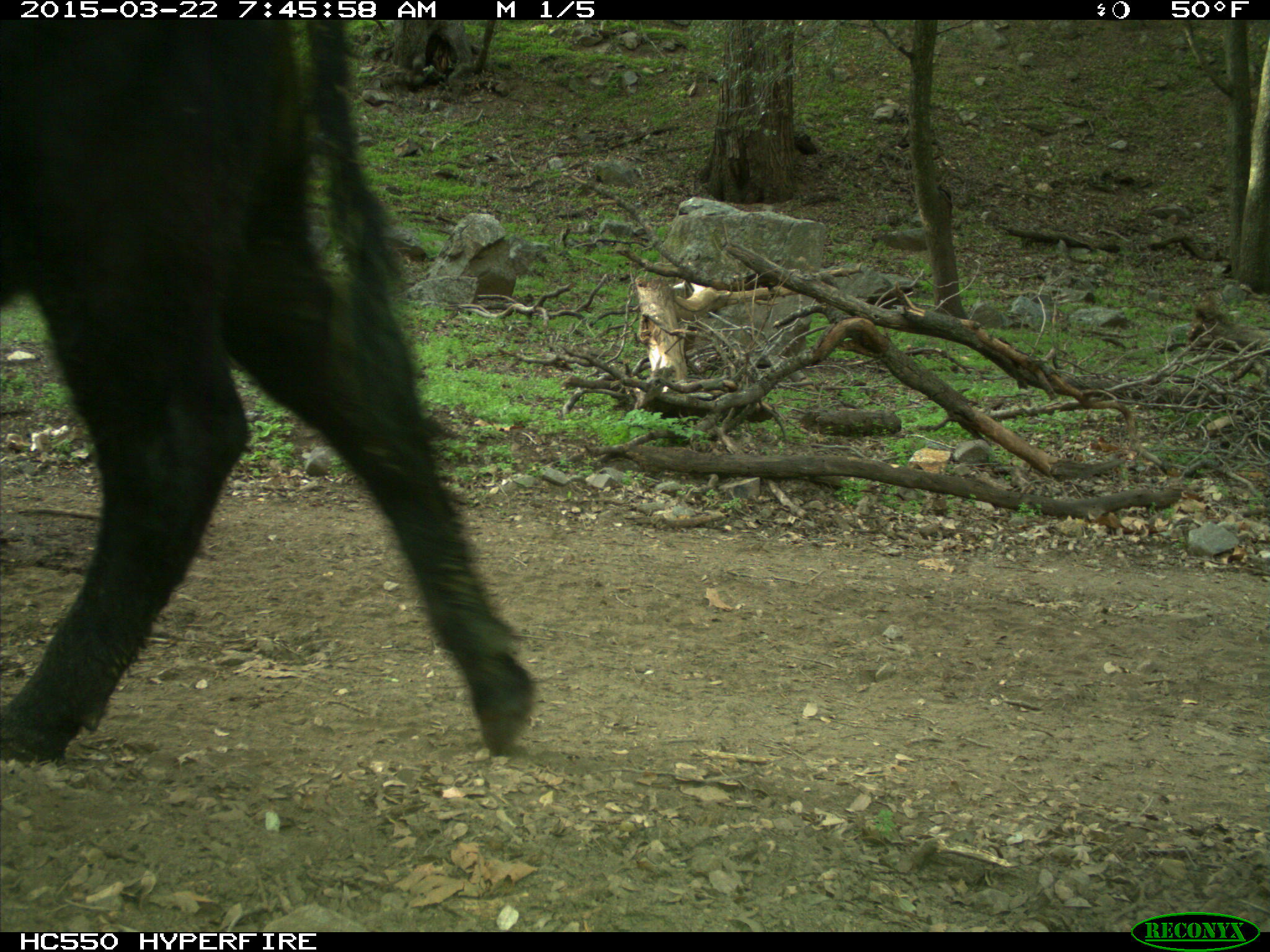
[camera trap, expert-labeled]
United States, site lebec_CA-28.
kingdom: Animalia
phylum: Chordata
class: Mammalia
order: Artiodactyla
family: Bovidae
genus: Bos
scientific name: Bos taurus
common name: domestic cow